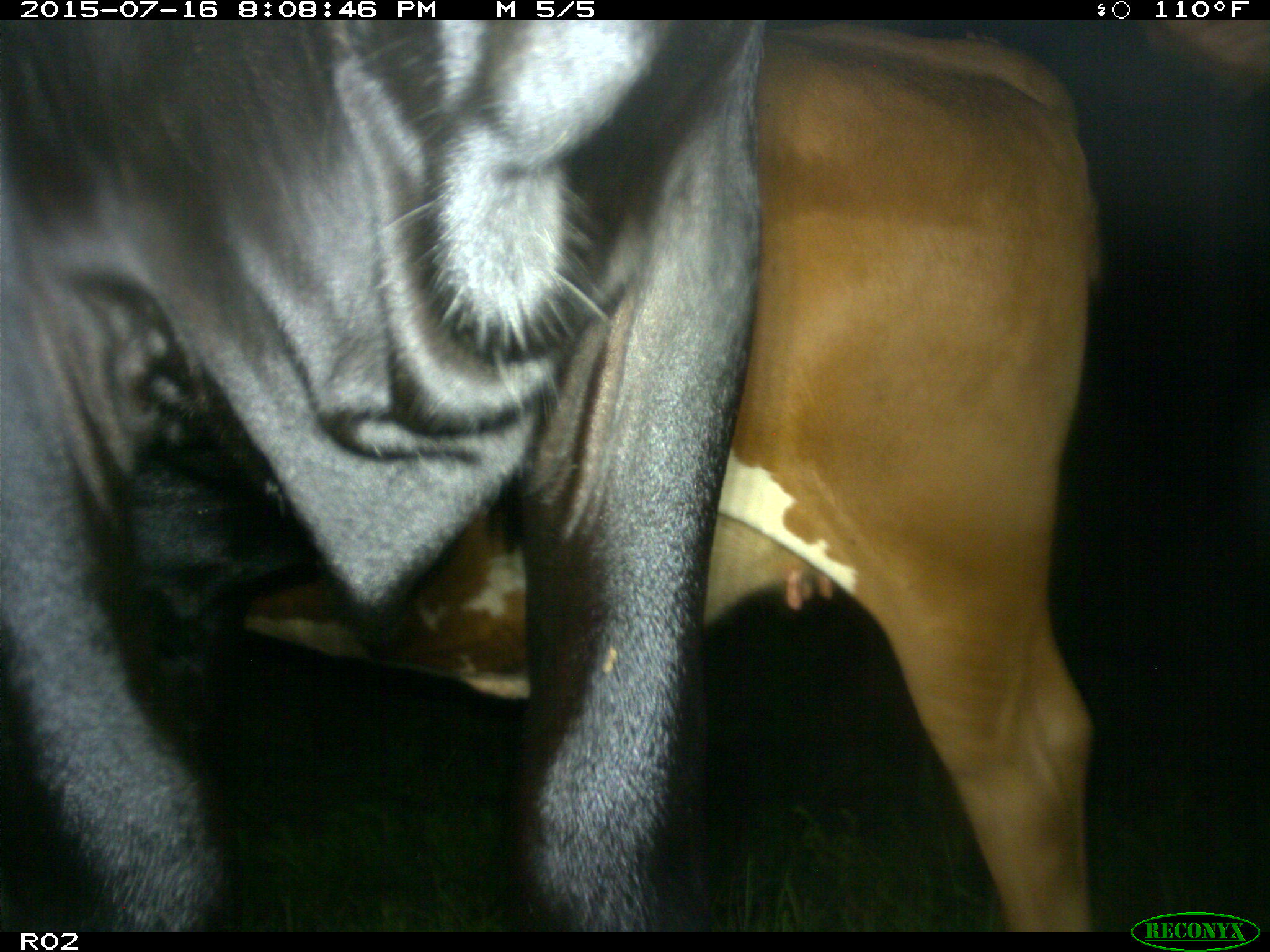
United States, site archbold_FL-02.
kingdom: Animalia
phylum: Chordata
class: Mammalia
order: Artiodactyla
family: Bovidae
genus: Bos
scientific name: Bos taurus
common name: domestic cow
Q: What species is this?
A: Bos taurus (domestic cow).